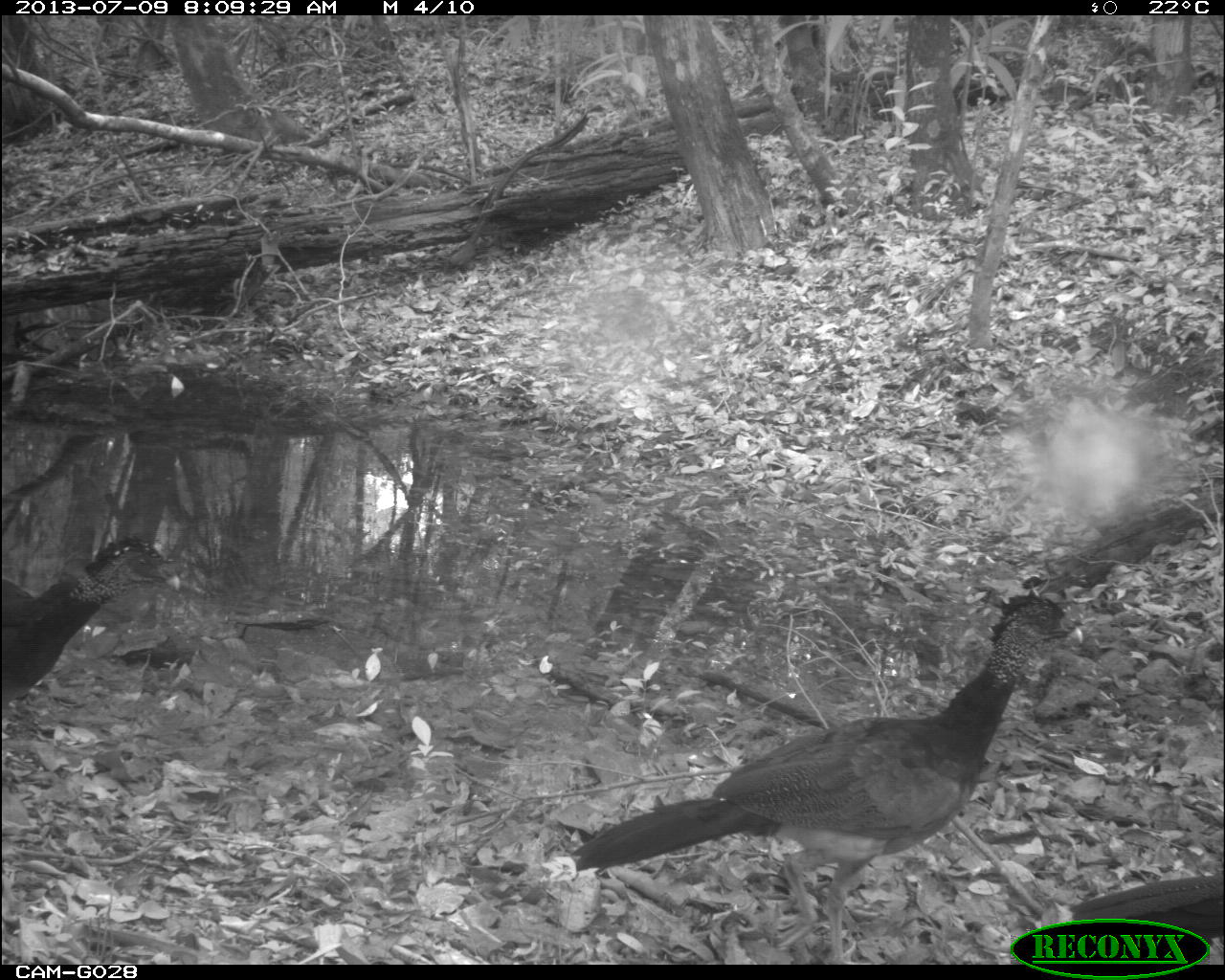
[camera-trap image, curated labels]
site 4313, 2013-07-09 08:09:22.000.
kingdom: Animalia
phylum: Chordata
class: Aves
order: Galliformes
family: Cracidae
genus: Crax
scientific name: Crax rubra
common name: great curassow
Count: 3.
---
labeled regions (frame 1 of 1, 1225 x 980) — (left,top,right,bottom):
crax rubra: (565,580,1084,963); (0,535,179,703); (1064,858,1225,957)